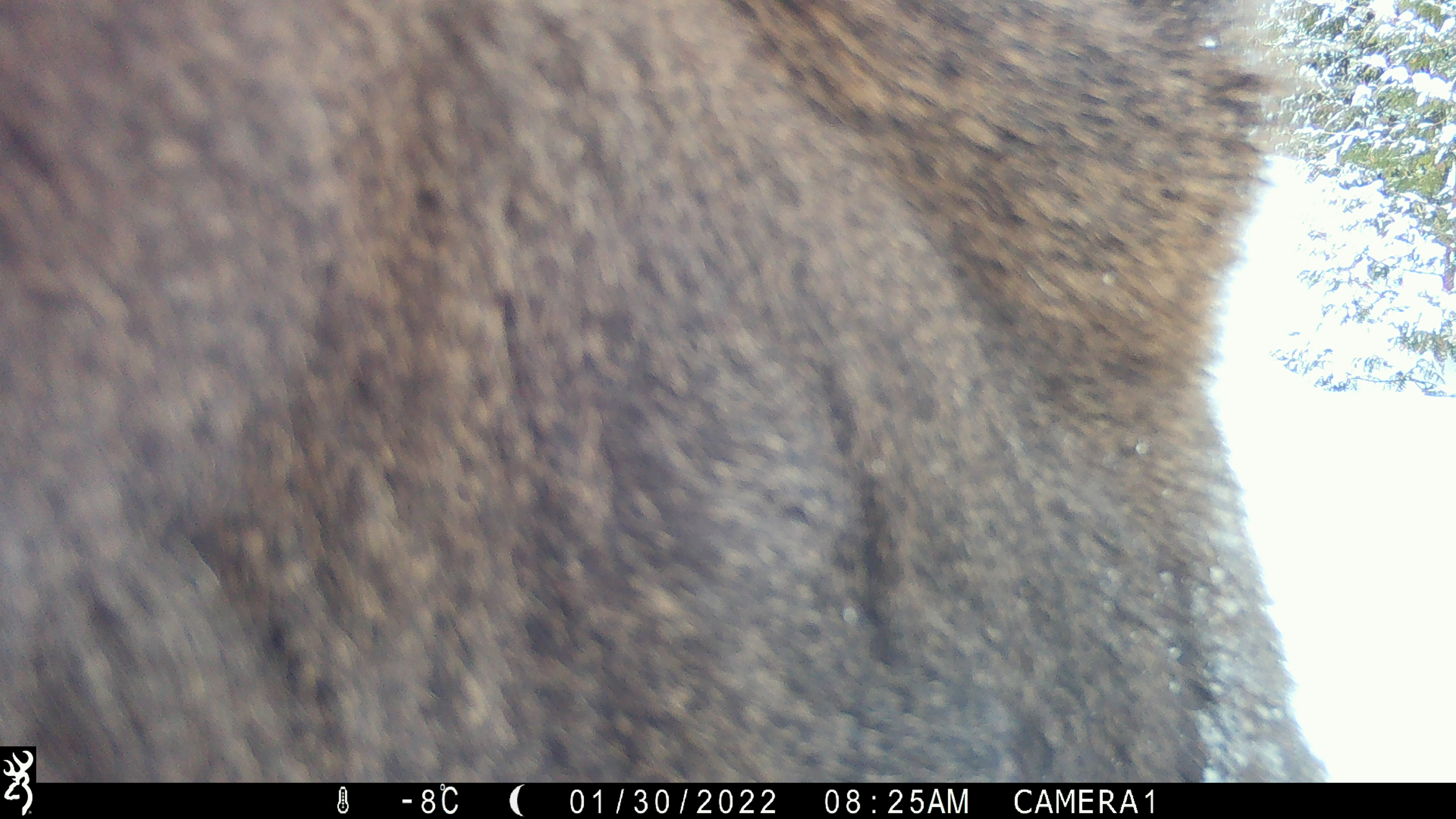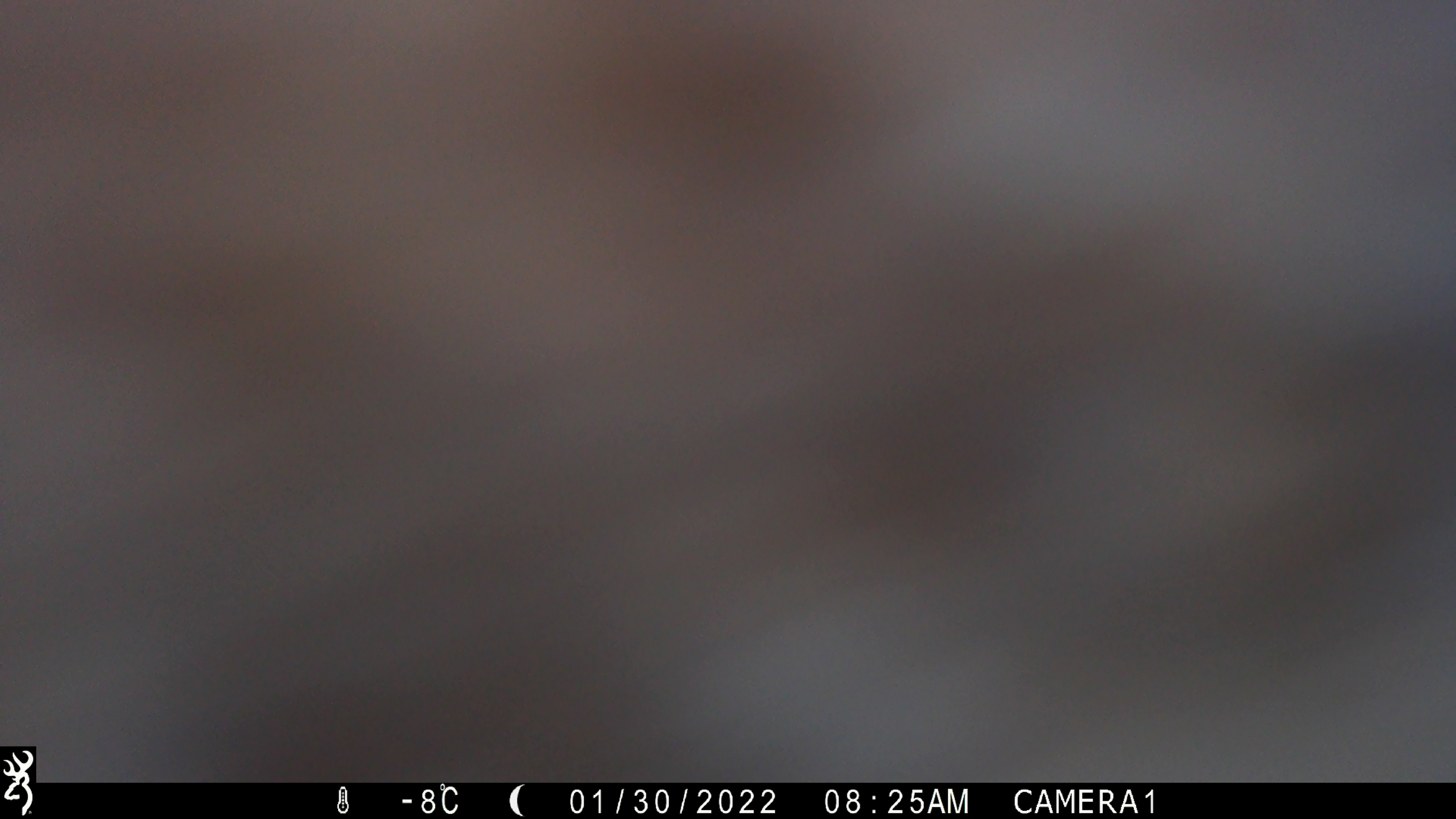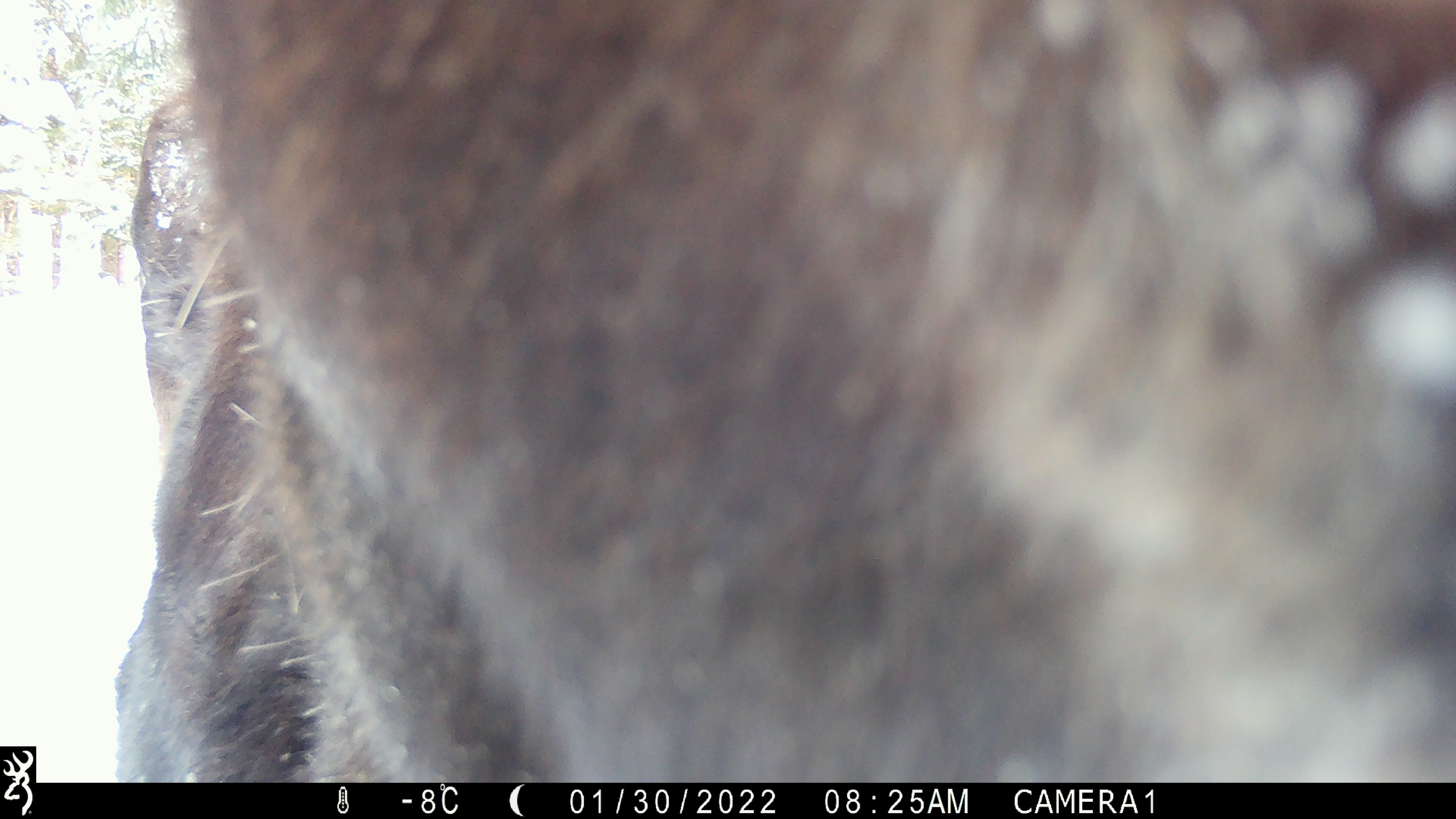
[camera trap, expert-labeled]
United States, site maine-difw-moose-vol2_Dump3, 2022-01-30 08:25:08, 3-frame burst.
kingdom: Animalia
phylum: Chordata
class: Mammalia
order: Artiodactyla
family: Cervidae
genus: Alces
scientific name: Alces alces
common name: moose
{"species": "moose (Alces alces)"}